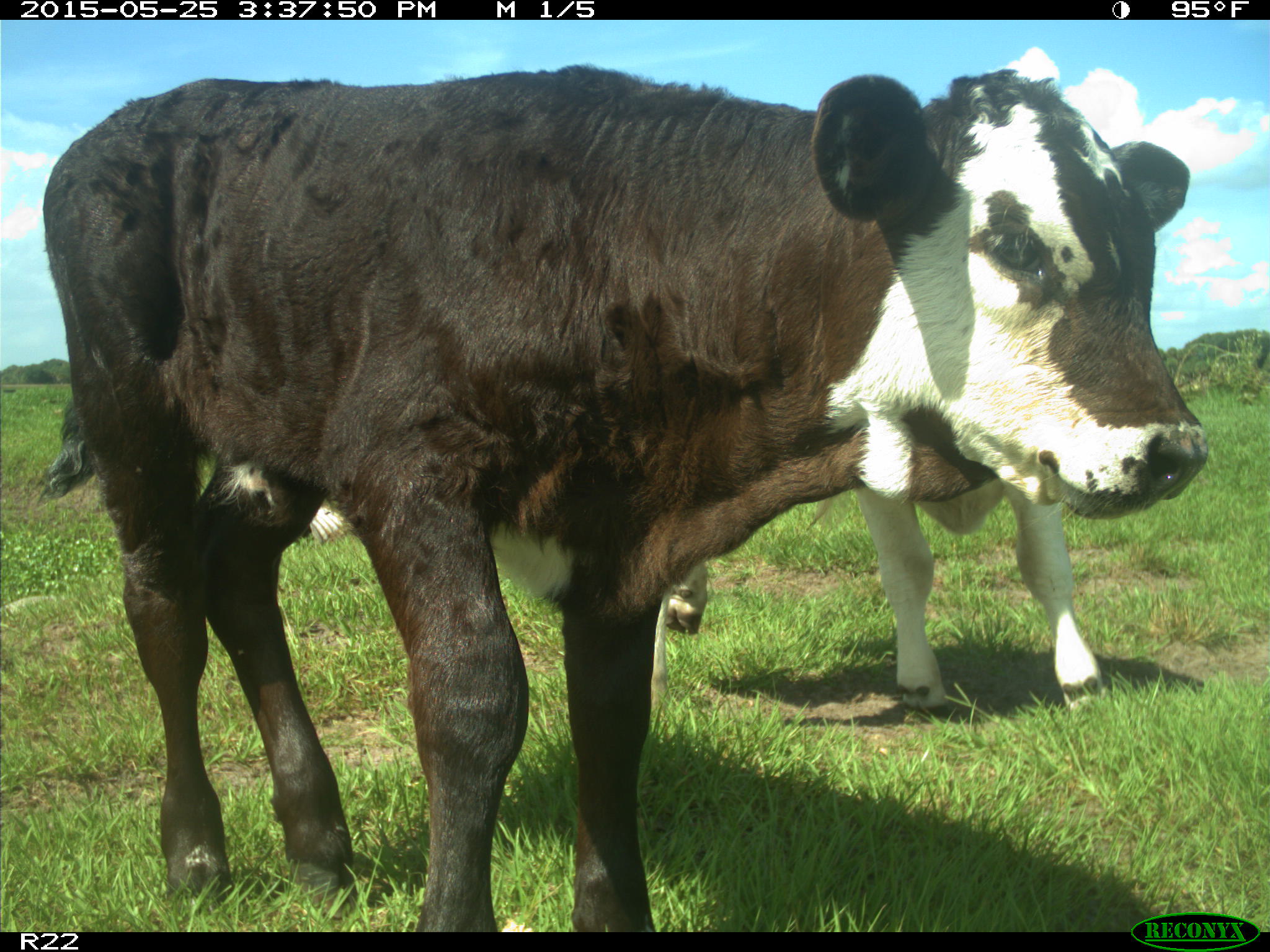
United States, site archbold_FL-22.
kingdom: Animalia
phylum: Chordata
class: Mammalia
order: Artiodactyla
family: Bovidae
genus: Bos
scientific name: Bos taurus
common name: domestic cow